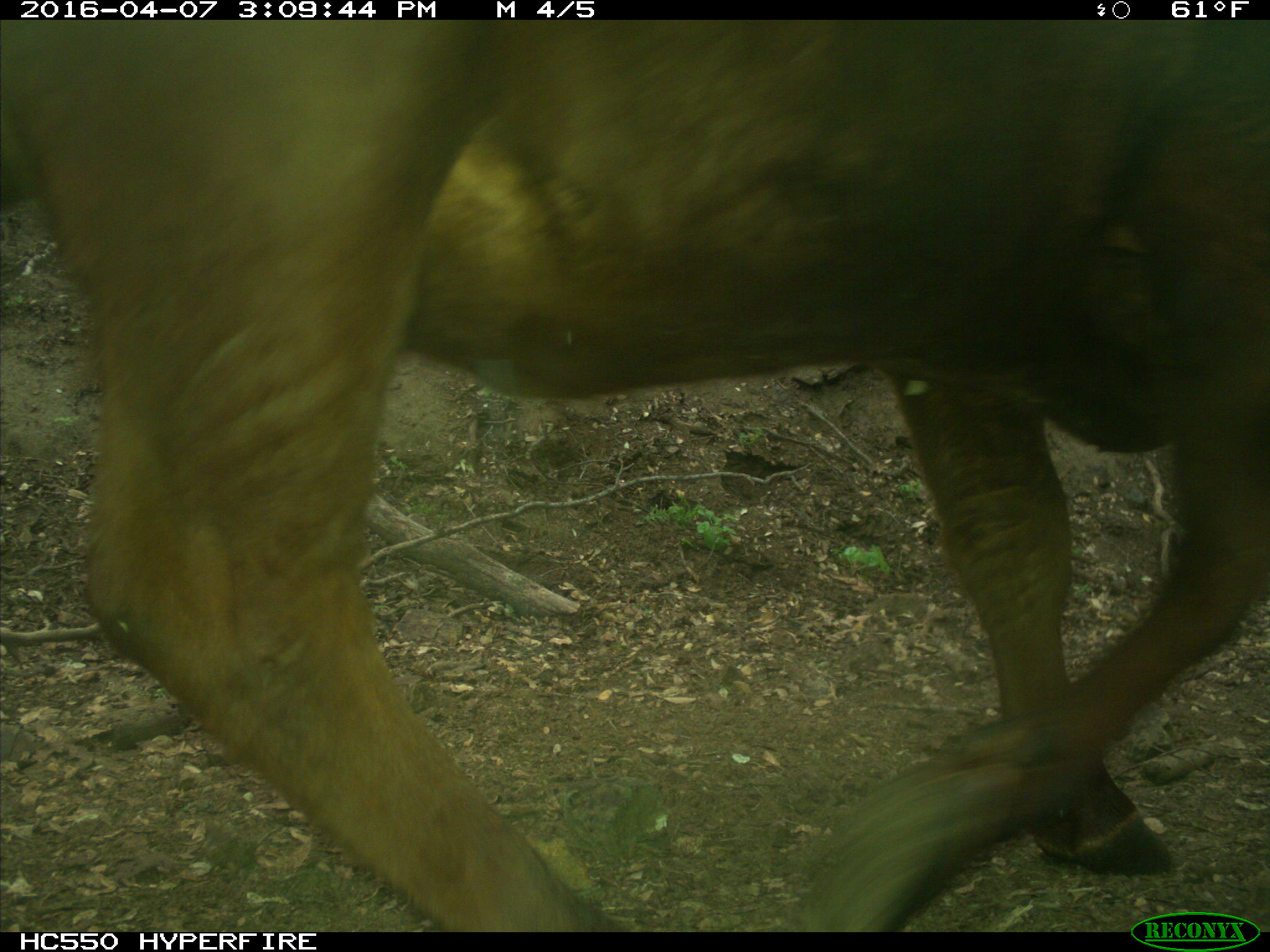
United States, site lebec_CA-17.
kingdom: Animalia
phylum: Chordata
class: Mammalia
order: Artiodactyla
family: Bovidae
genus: Bos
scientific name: Bos taurus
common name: domestic cow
Bos taurus (domestic cow).